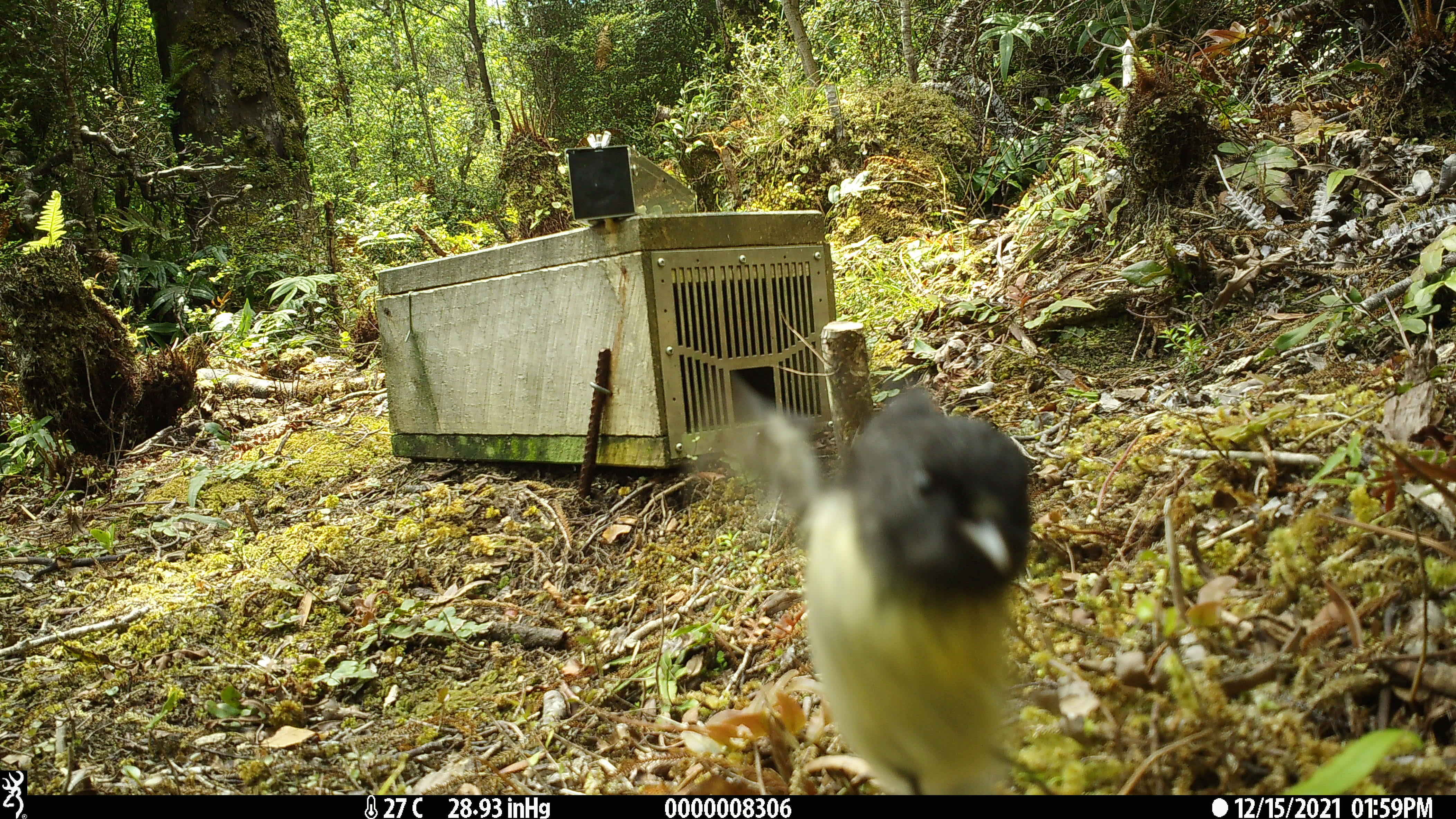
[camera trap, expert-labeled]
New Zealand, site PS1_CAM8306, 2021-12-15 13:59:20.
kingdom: Animalia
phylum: Chordata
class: Aves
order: Passeriformes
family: Petroicidae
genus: Petroica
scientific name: Petroica macrocephala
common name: tomtit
Tomtit (Petroica macrocephala).